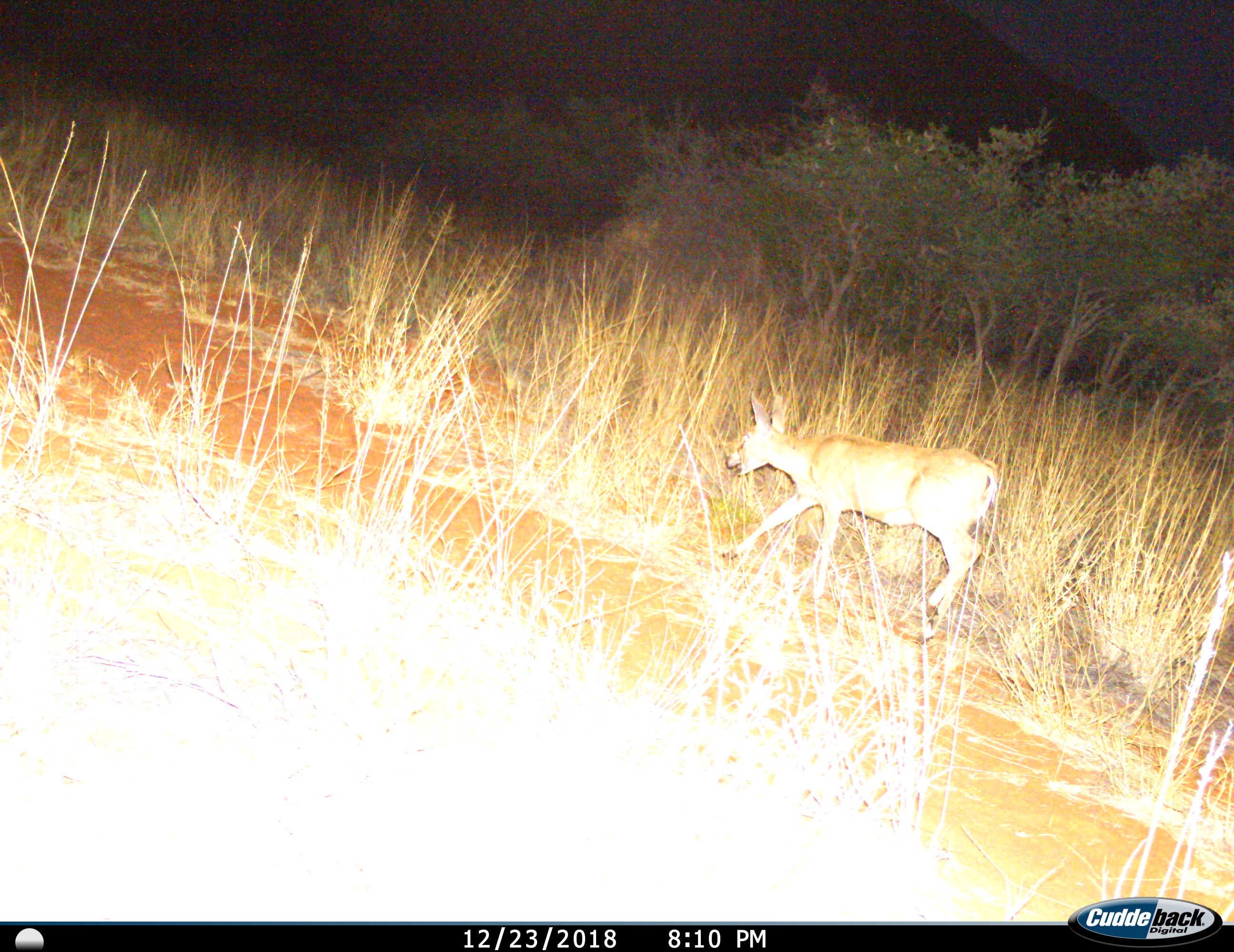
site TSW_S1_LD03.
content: unidentified animal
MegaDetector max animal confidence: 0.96